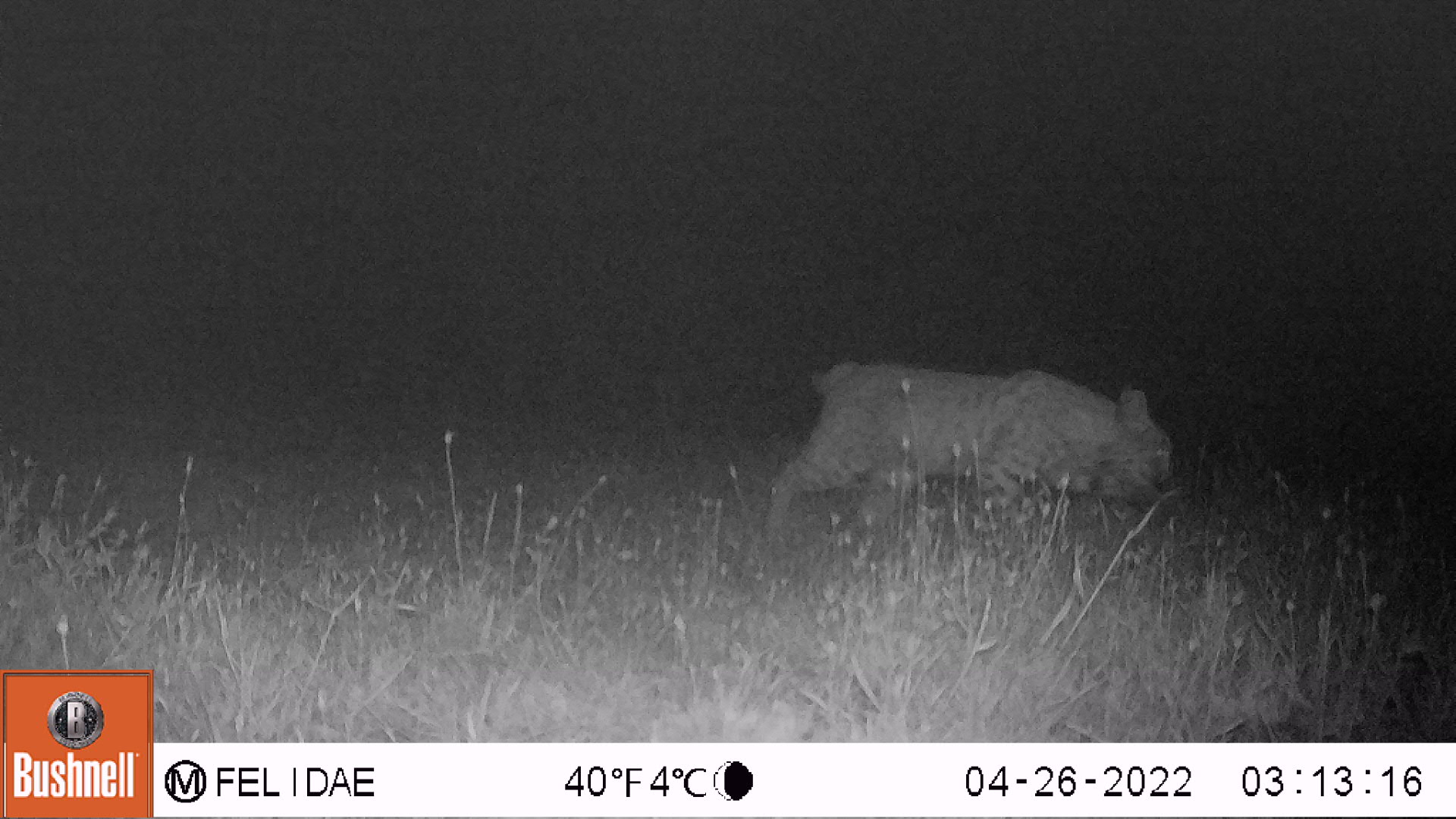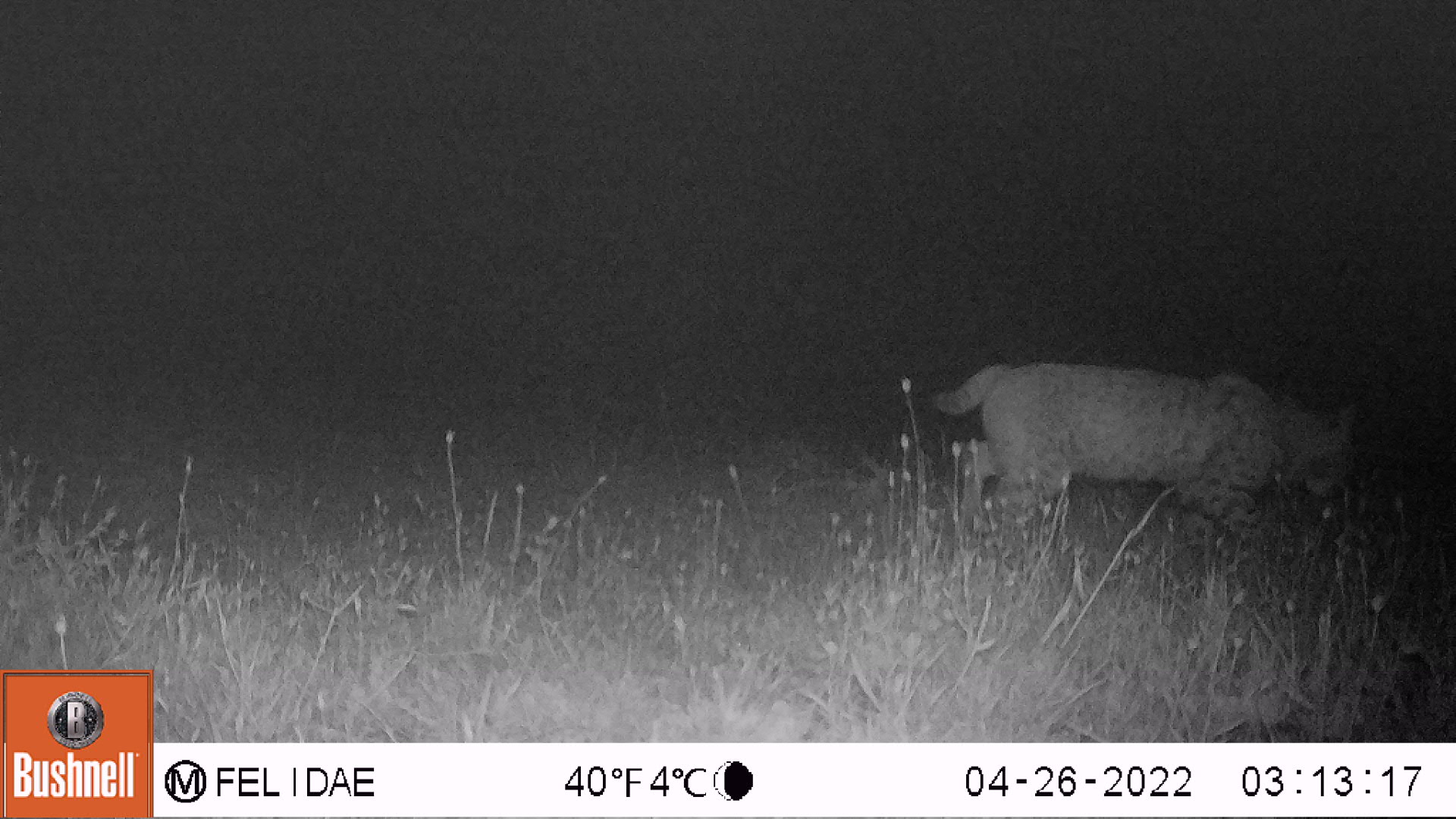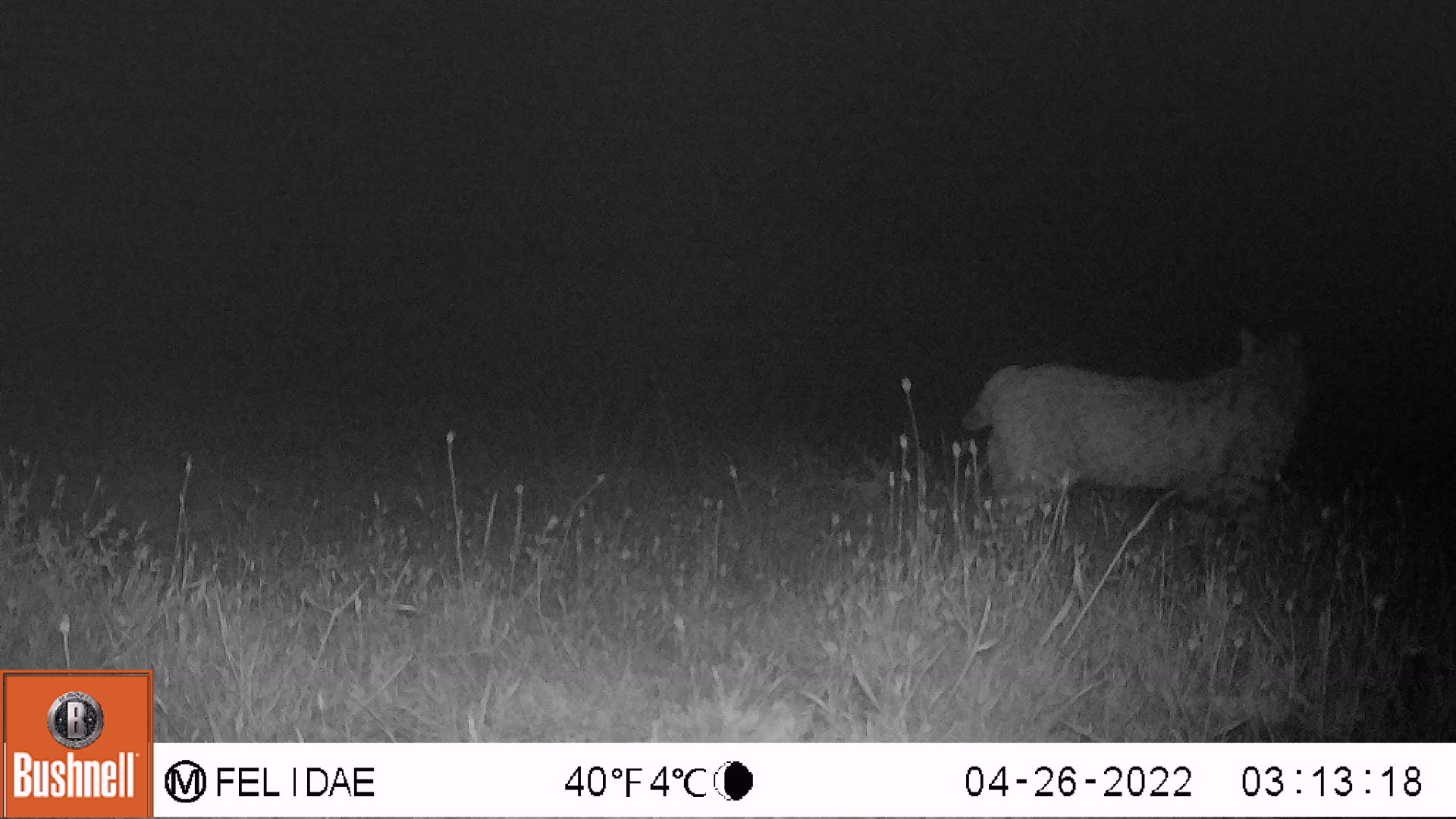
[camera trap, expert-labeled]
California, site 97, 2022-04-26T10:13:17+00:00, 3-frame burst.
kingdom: Animalia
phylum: Chordata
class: Mammalia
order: Carnivora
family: Felidae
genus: Lynx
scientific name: Lynx rufus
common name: bobcat